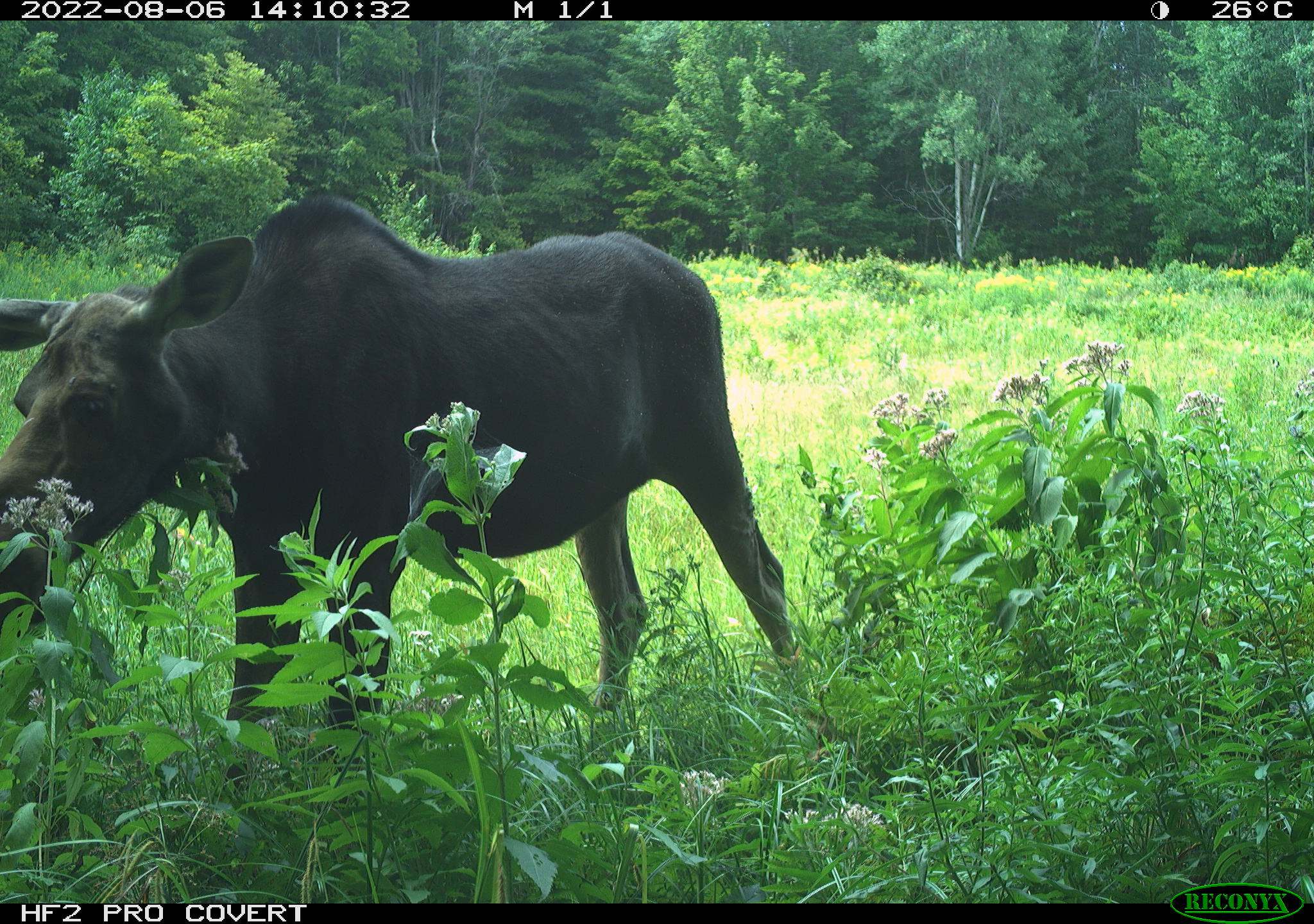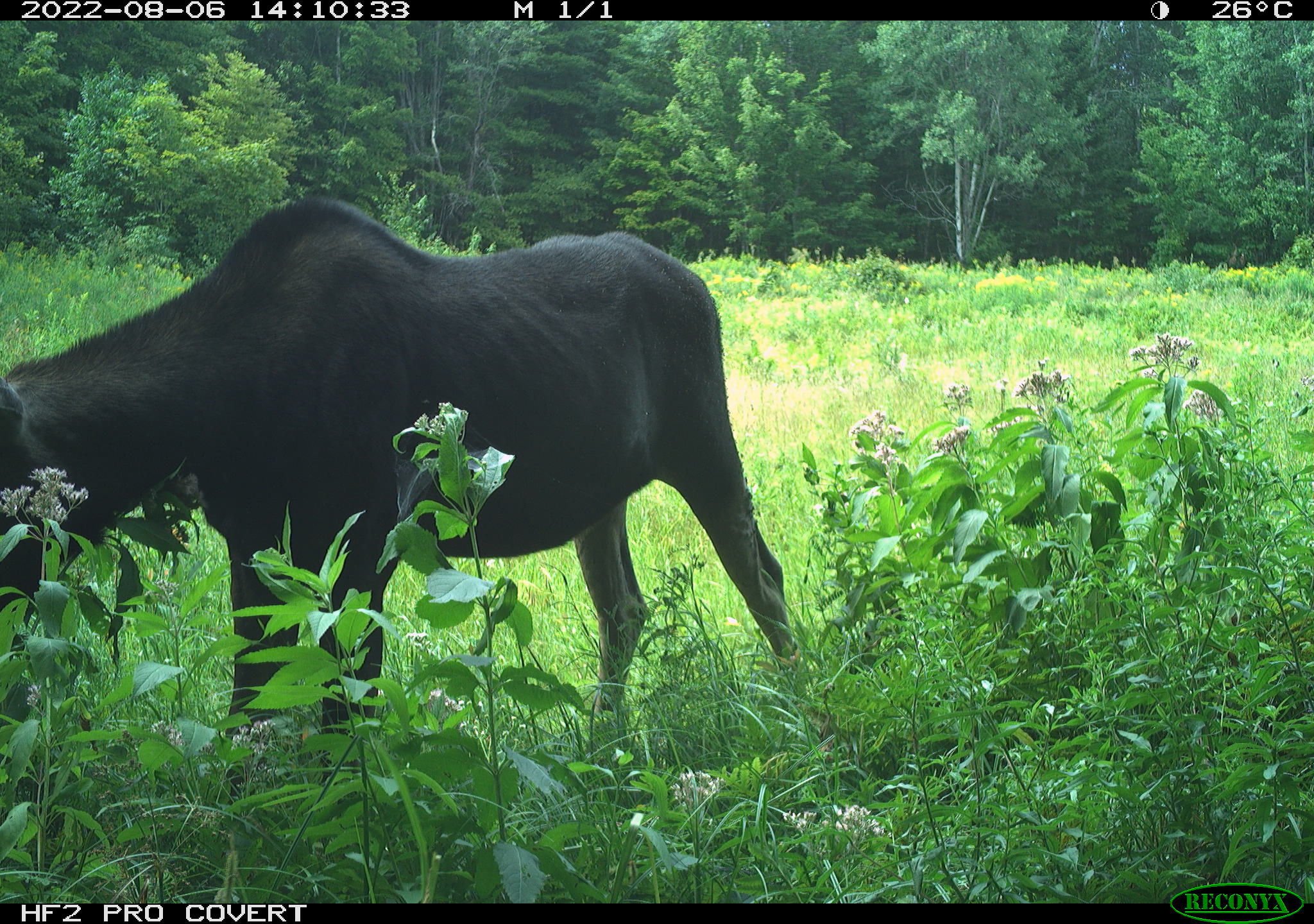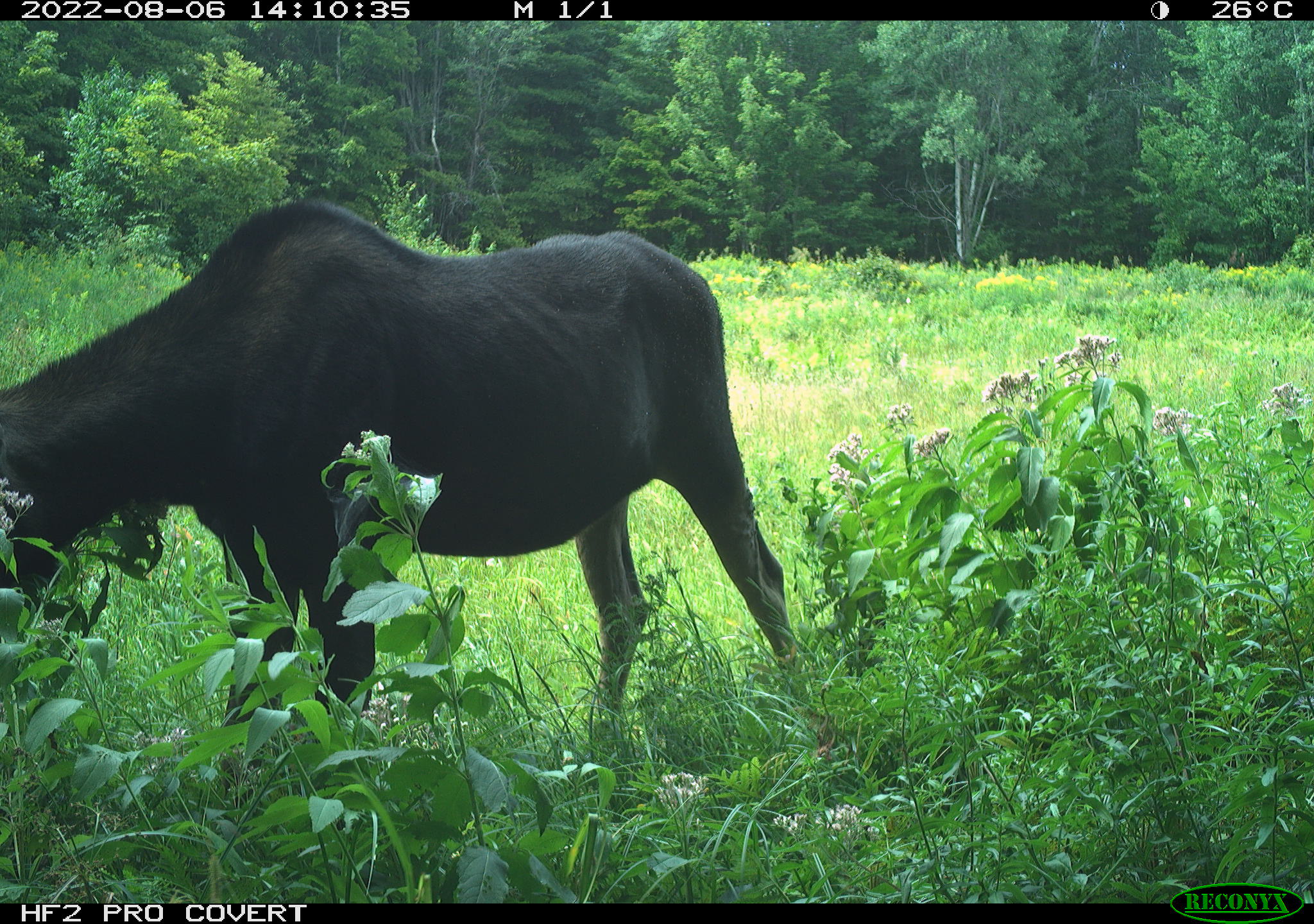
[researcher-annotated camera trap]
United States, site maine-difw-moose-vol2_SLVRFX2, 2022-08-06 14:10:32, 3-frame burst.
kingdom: Animalia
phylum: Chordata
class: Mammalia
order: Artiodactyla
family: Cervidae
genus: Alces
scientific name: Alces alces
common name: moose